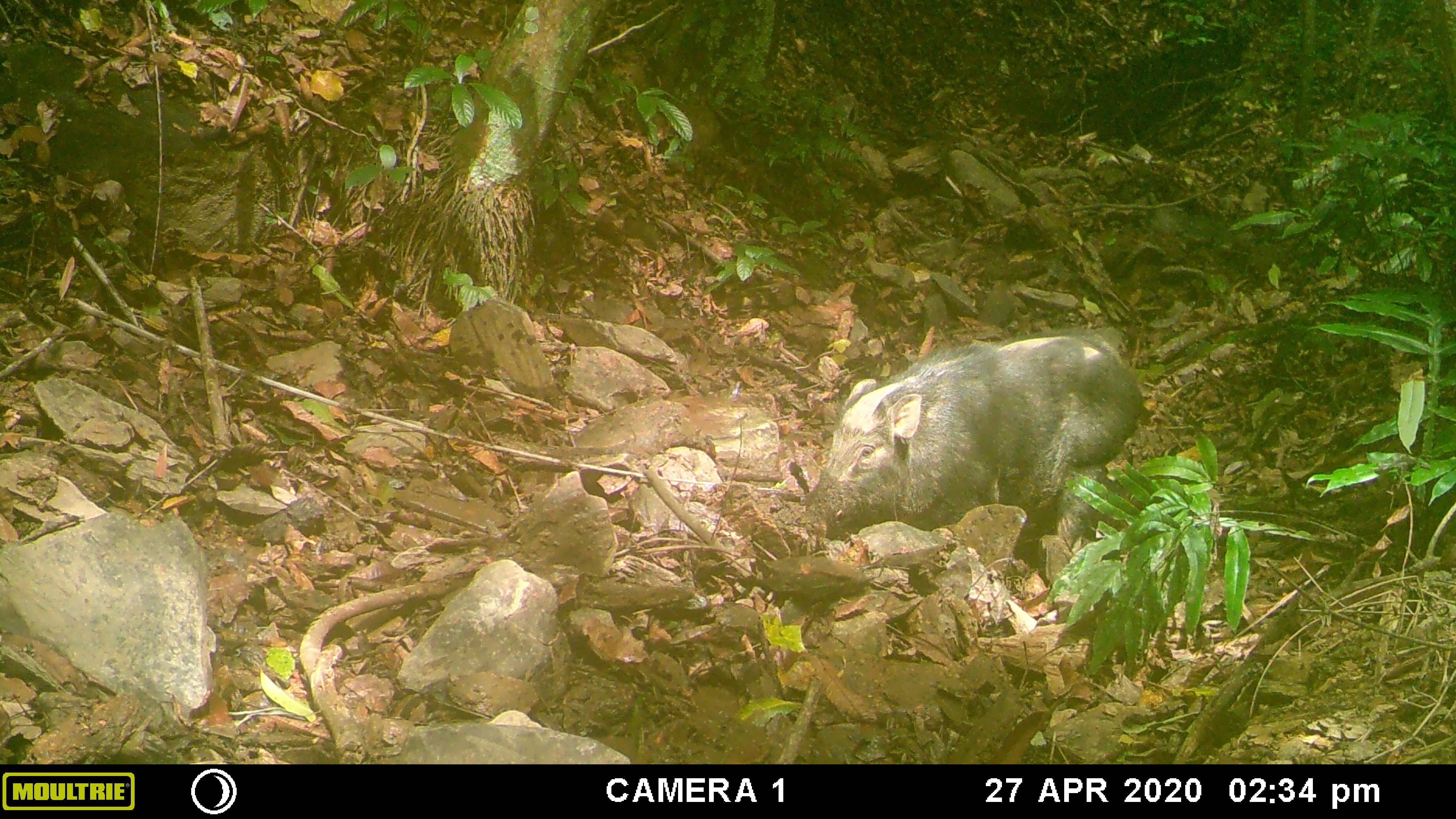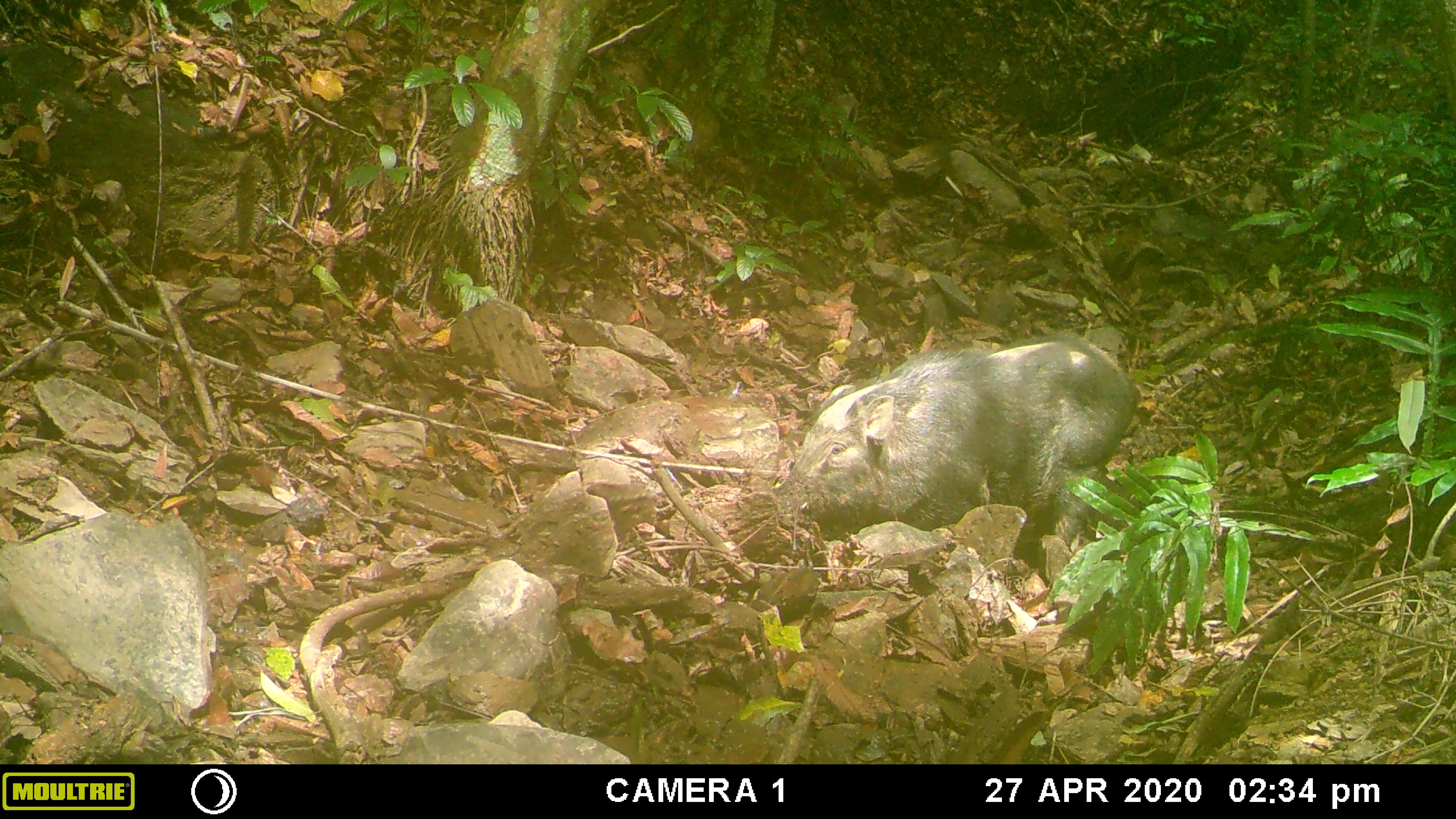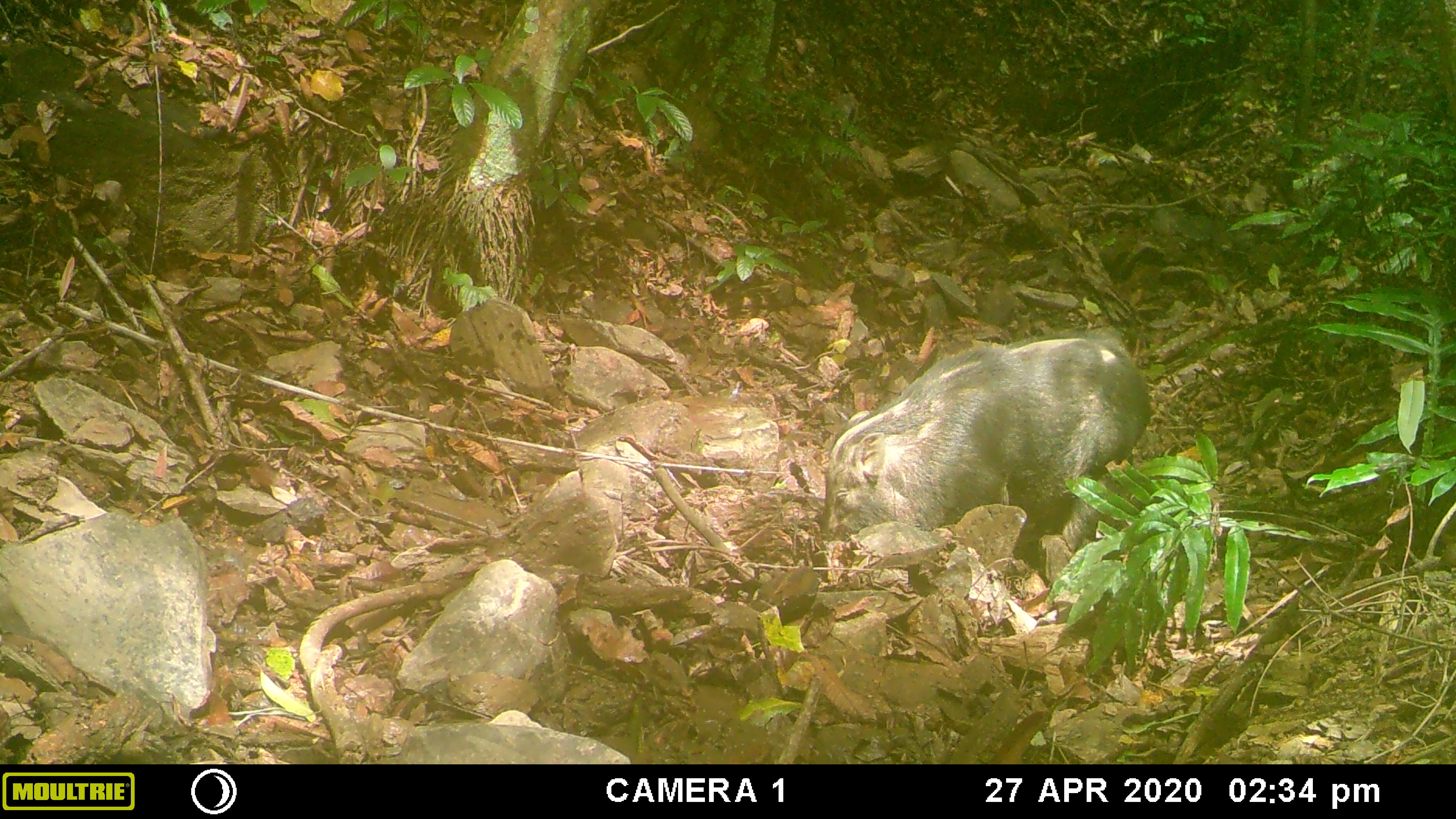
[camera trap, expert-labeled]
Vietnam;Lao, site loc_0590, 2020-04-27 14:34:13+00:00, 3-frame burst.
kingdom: Animalia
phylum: Chordata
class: Mammalia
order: Artiodactyla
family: Suidae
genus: Sus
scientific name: Sus scrofa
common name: eurasian wild pig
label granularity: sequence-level